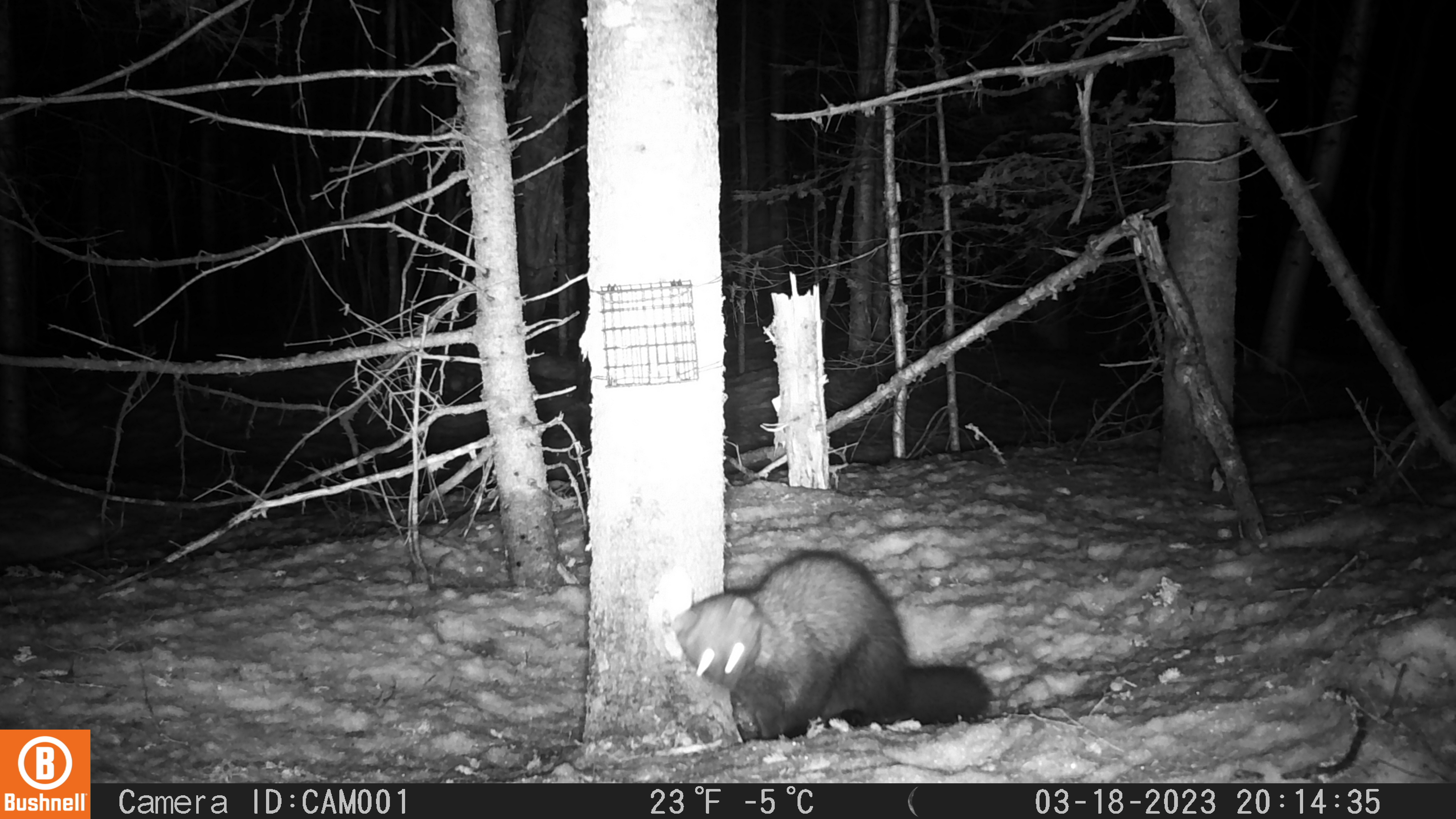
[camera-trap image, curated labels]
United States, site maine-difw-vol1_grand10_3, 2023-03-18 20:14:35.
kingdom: Animalia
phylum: Chordata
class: Mammalia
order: Carnivora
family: Mustelidae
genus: Pekania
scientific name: Pekania pennanti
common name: fisher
Fisher (Pekania pennanti).